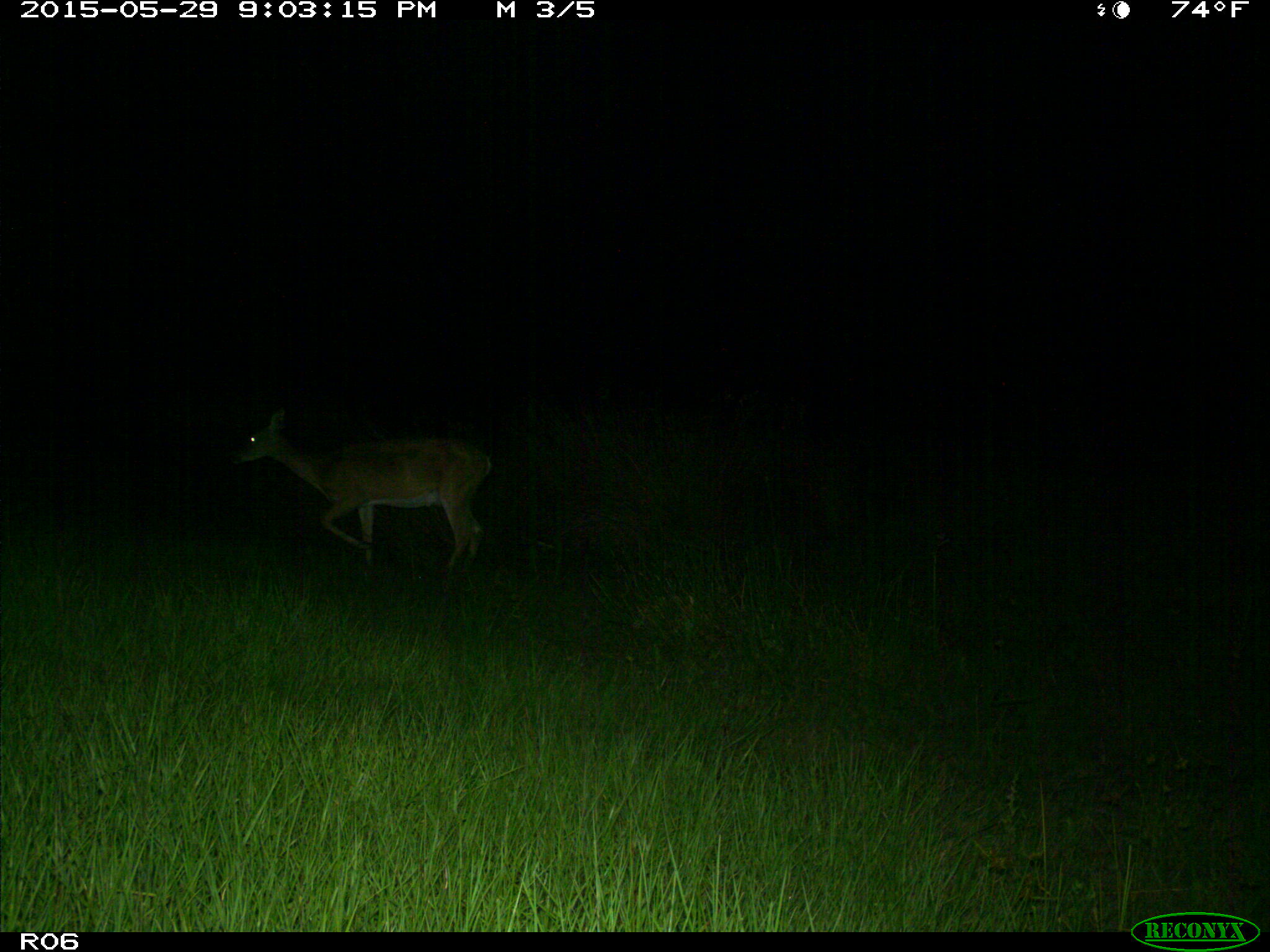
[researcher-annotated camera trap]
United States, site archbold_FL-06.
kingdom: Animalia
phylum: Chordata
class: Mammalia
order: Artiodactyla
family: Cervidae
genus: Odocoileus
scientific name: Odocoileus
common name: deer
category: unidentified deer